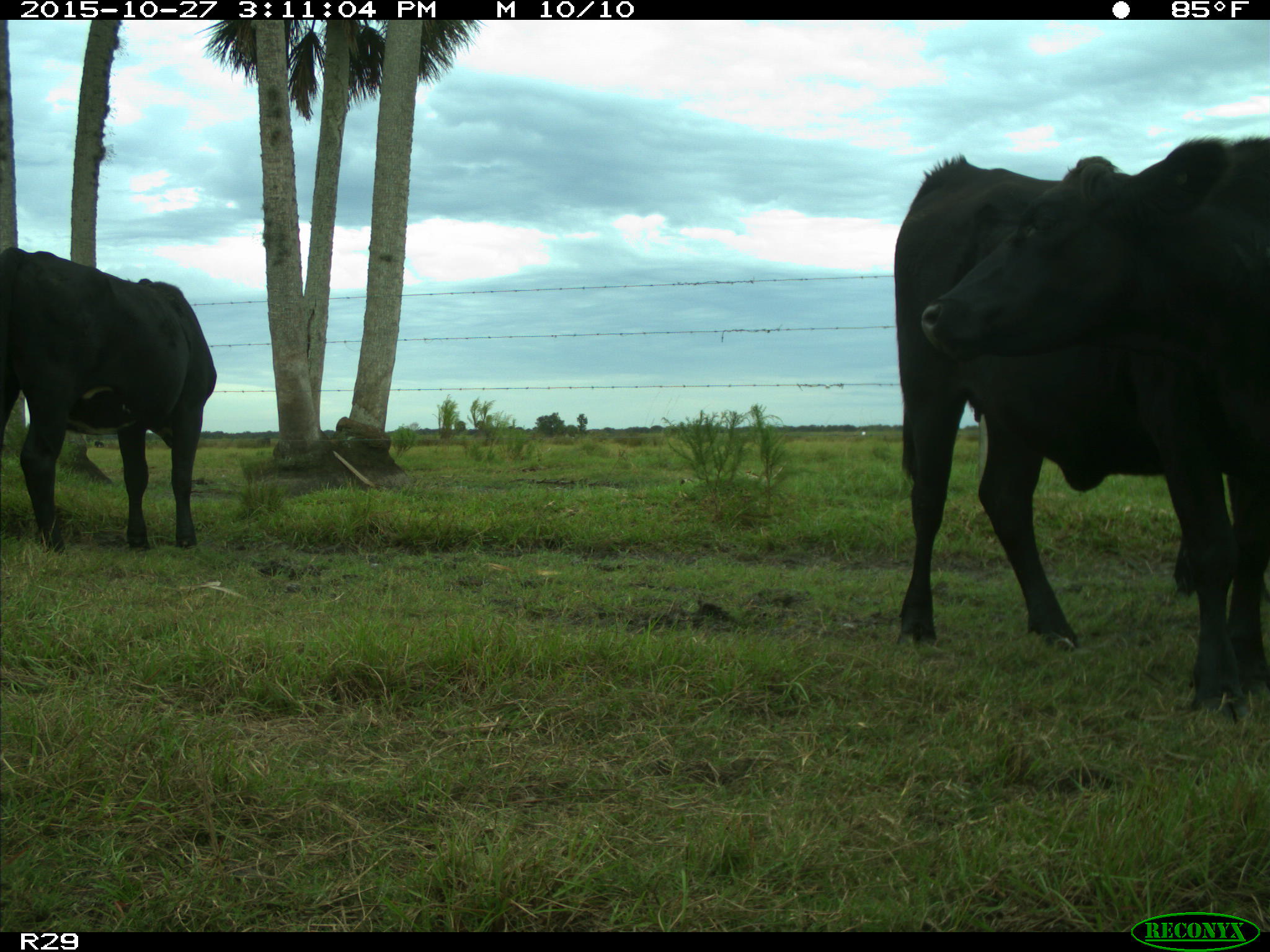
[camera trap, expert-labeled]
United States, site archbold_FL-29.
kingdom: Animalia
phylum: Chordata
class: Mammalia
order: Artiodactyla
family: Bovidae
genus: Bos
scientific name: Bos taurus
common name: domestic cow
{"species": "Bos taurus (domestic cow)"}